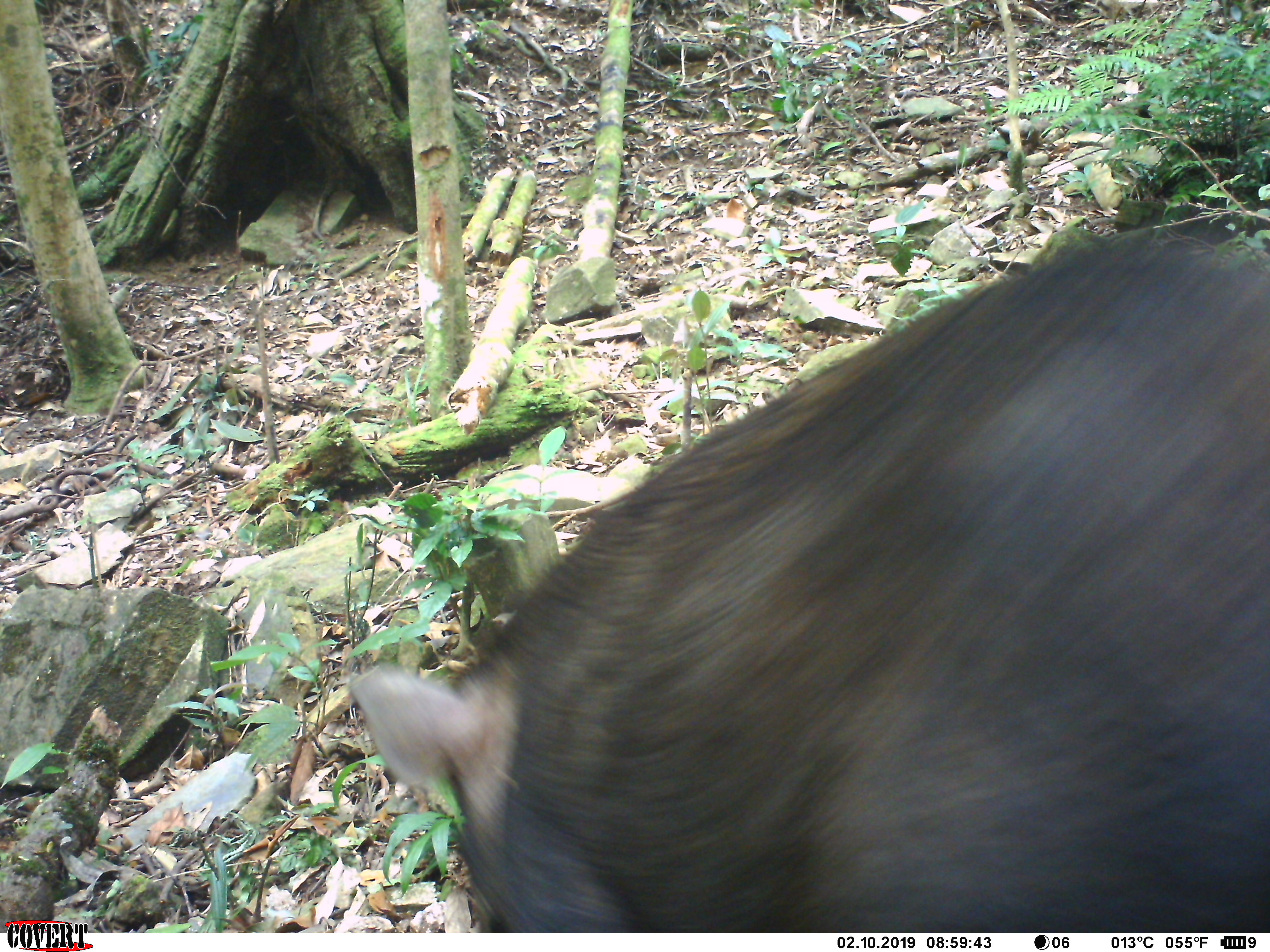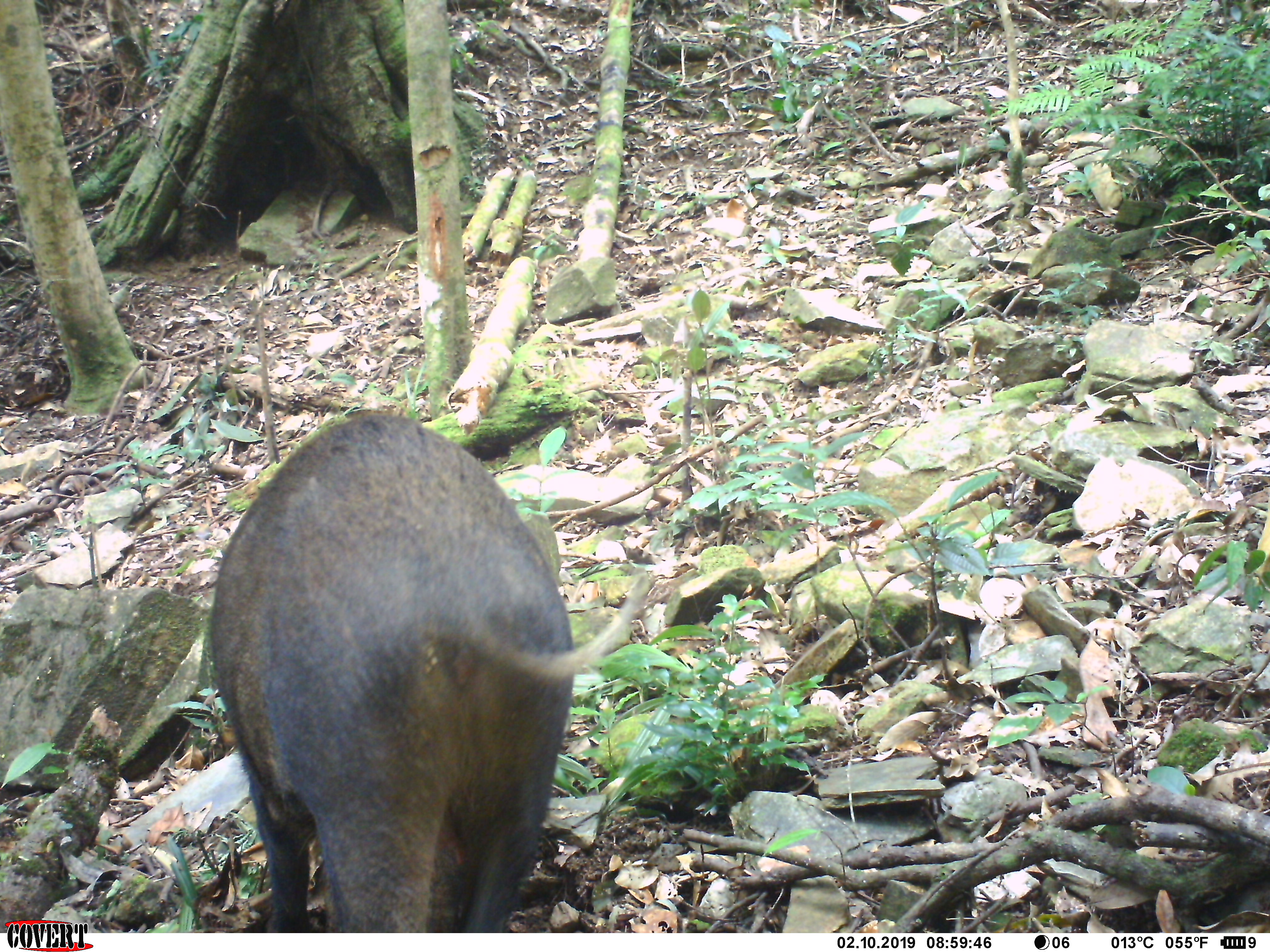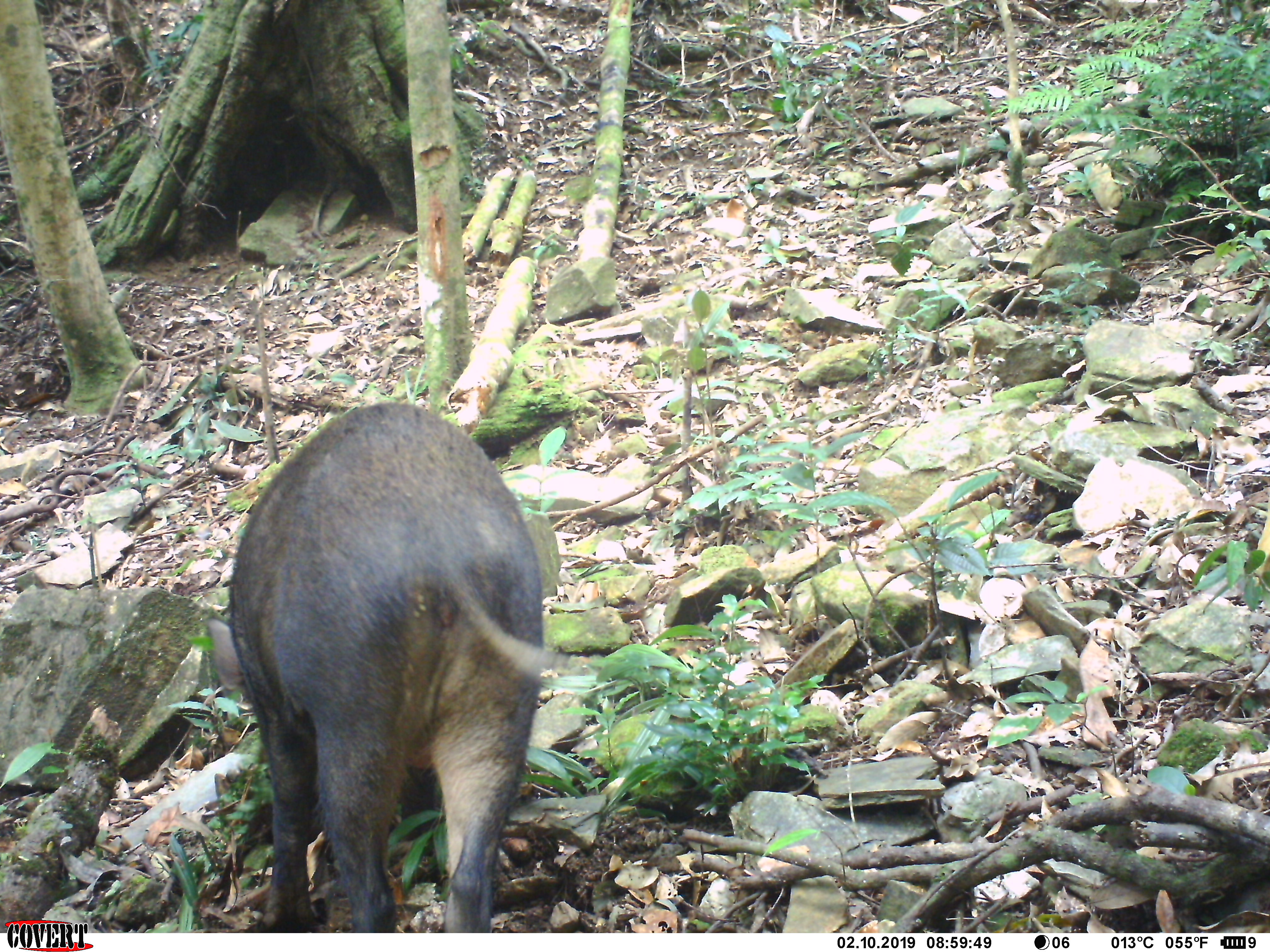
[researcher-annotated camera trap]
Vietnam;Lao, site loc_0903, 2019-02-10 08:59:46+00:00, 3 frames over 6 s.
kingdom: Animalia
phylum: Chordata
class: Mammalia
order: Artiodactyla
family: Suidae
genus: Sus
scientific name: Sus scrofa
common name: eurasian wild pig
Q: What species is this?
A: Eurasian wild pig (Sus scrofa).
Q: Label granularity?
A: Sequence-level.